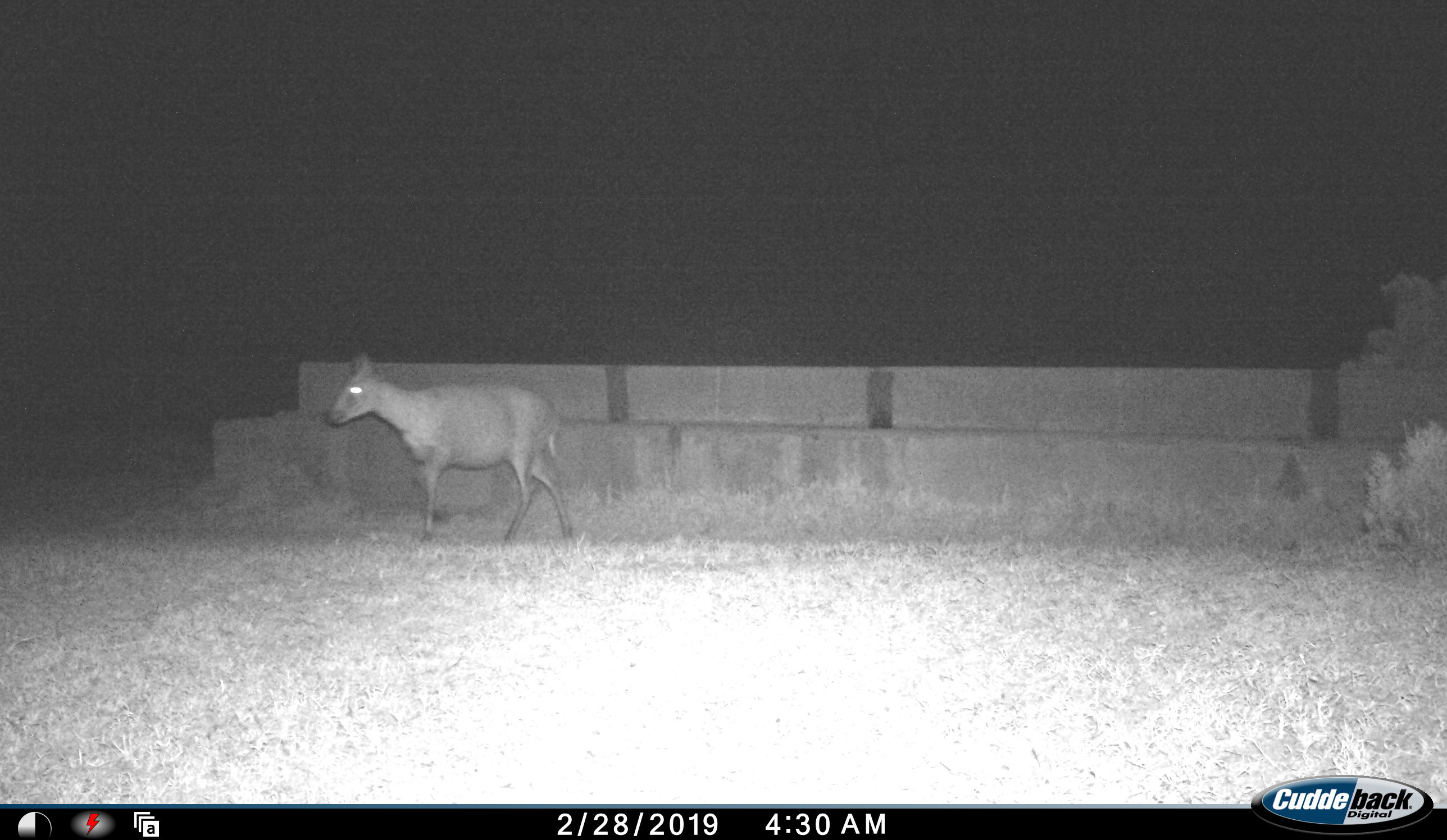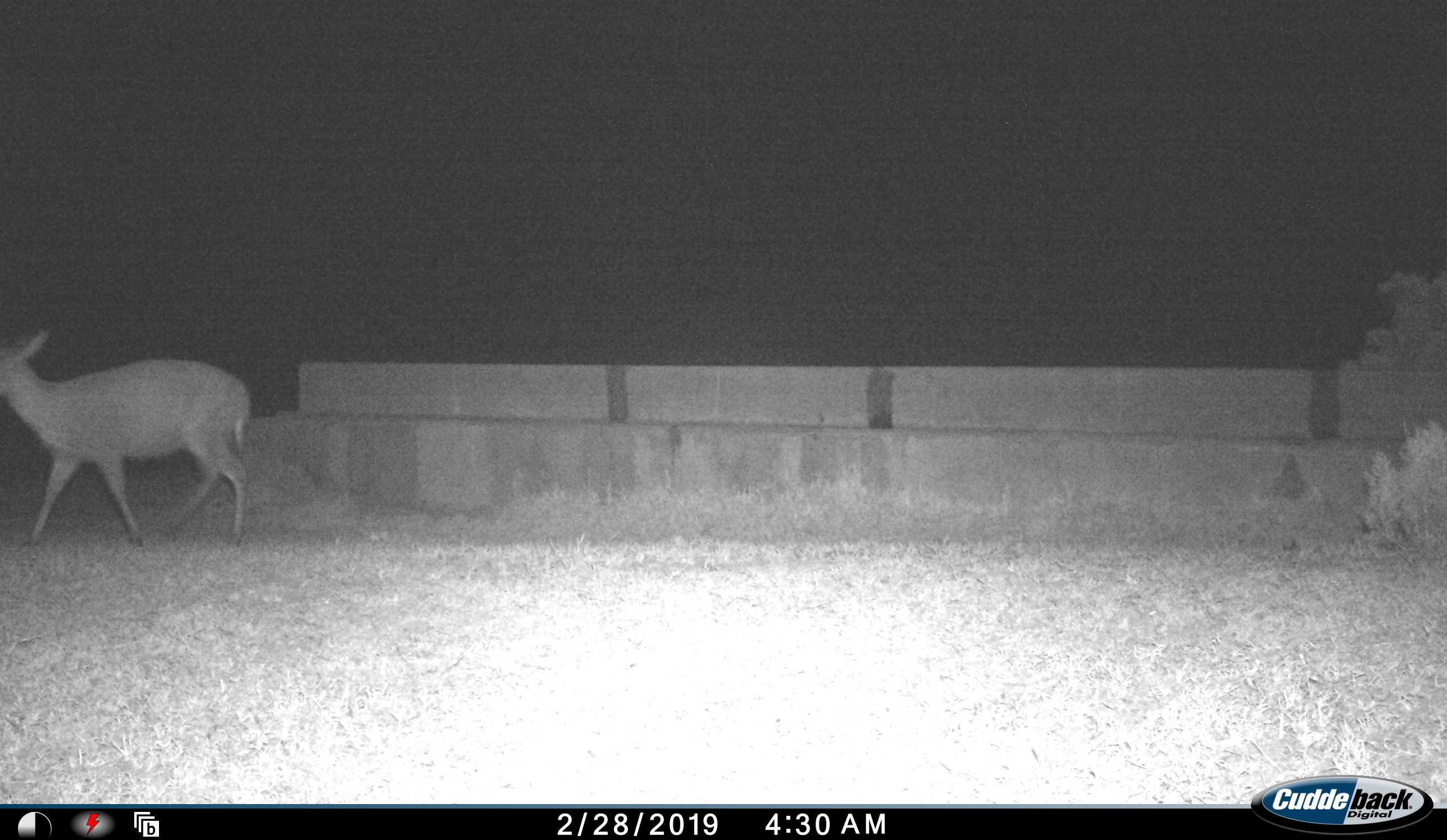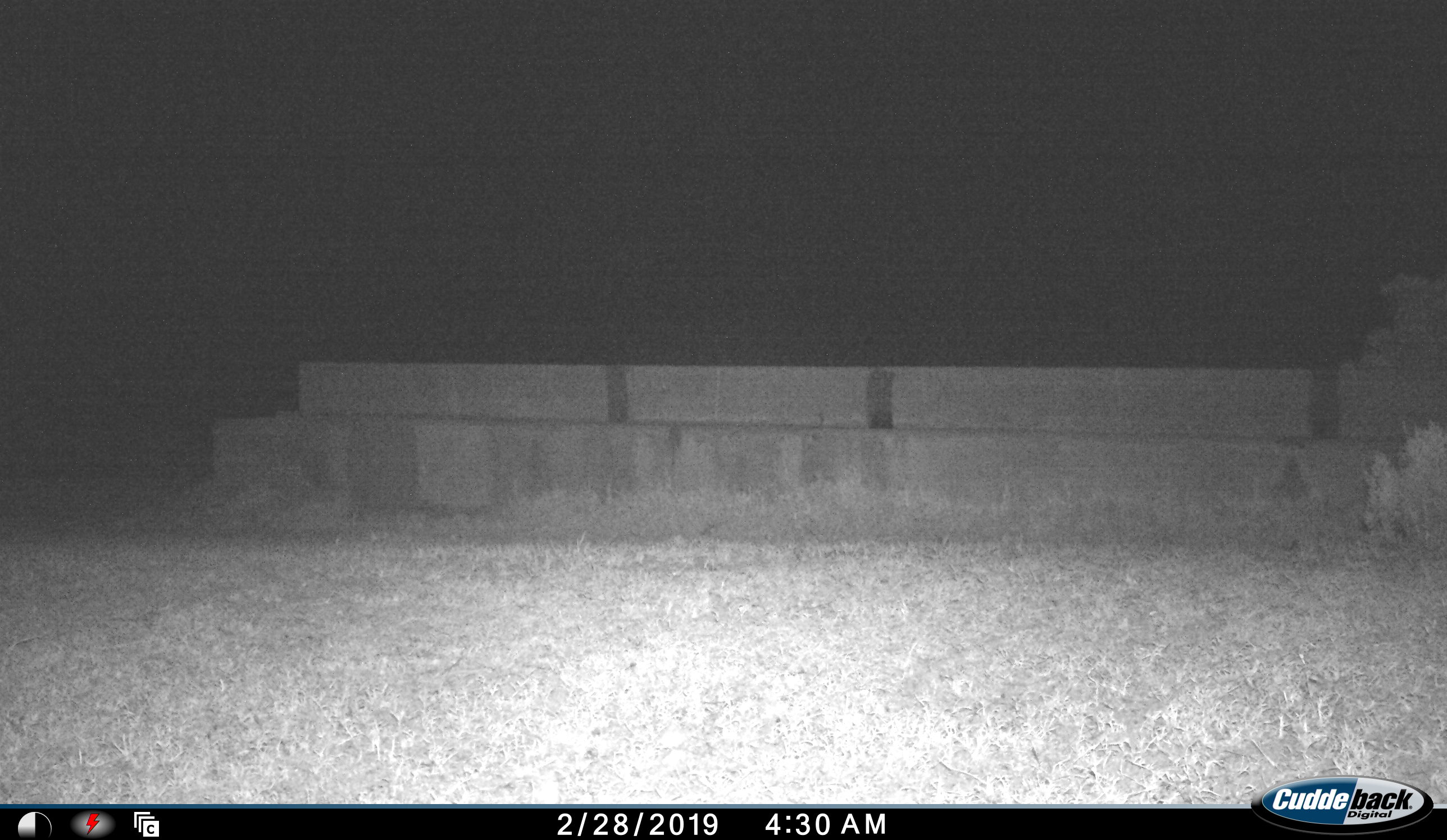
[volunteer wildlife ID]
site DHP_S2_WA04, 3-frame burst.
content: unidentified animal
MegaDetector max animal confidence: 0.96